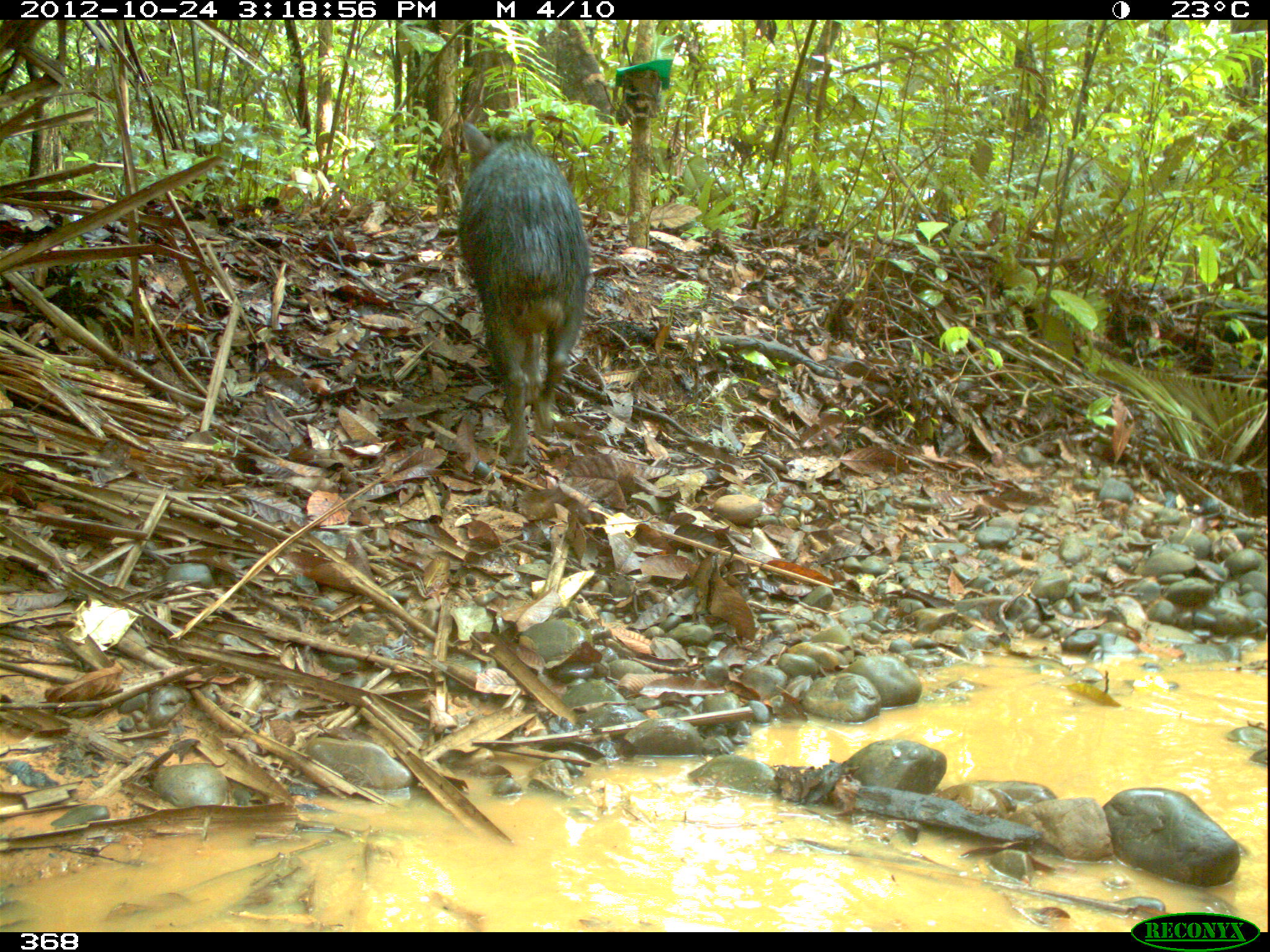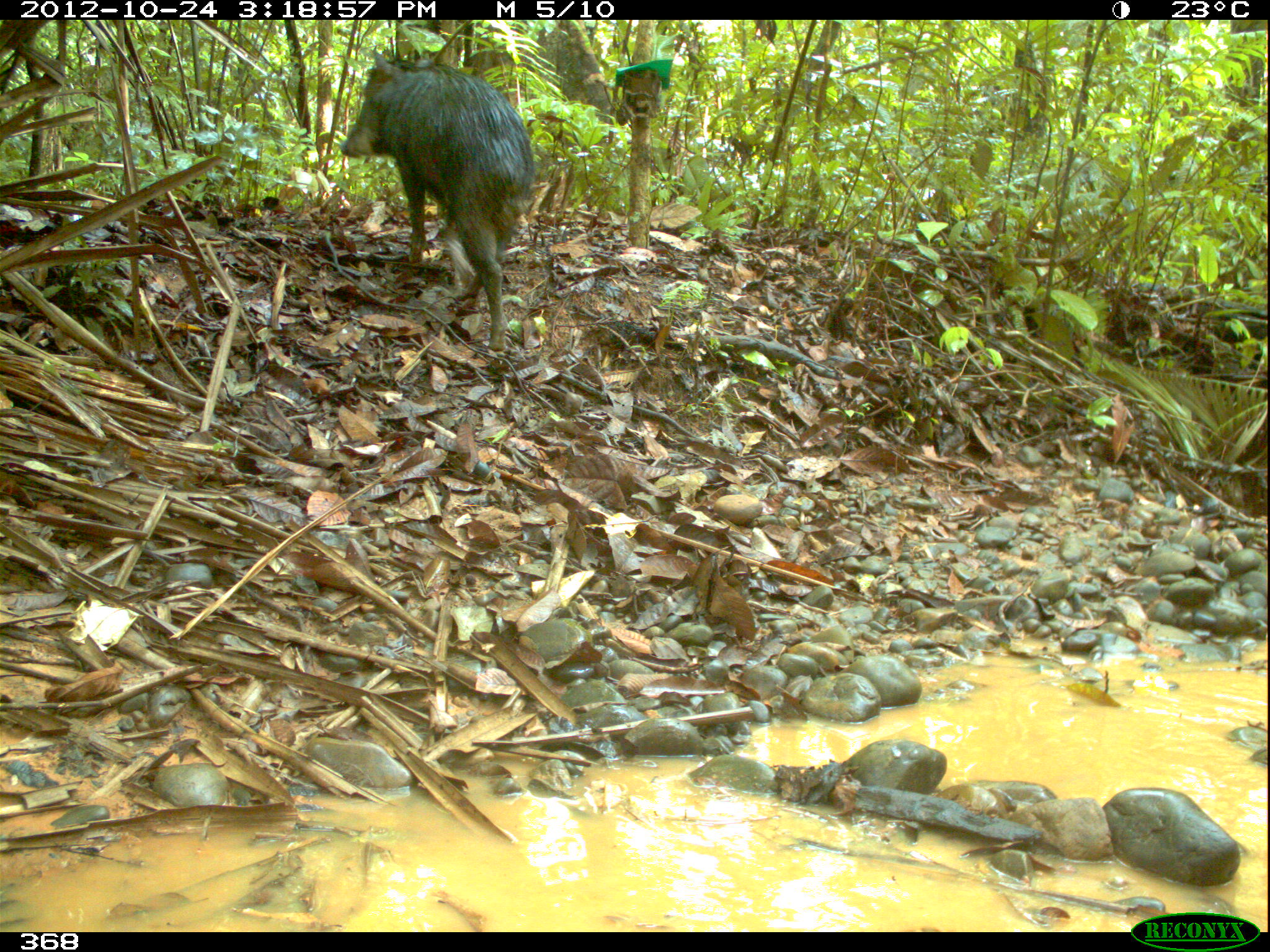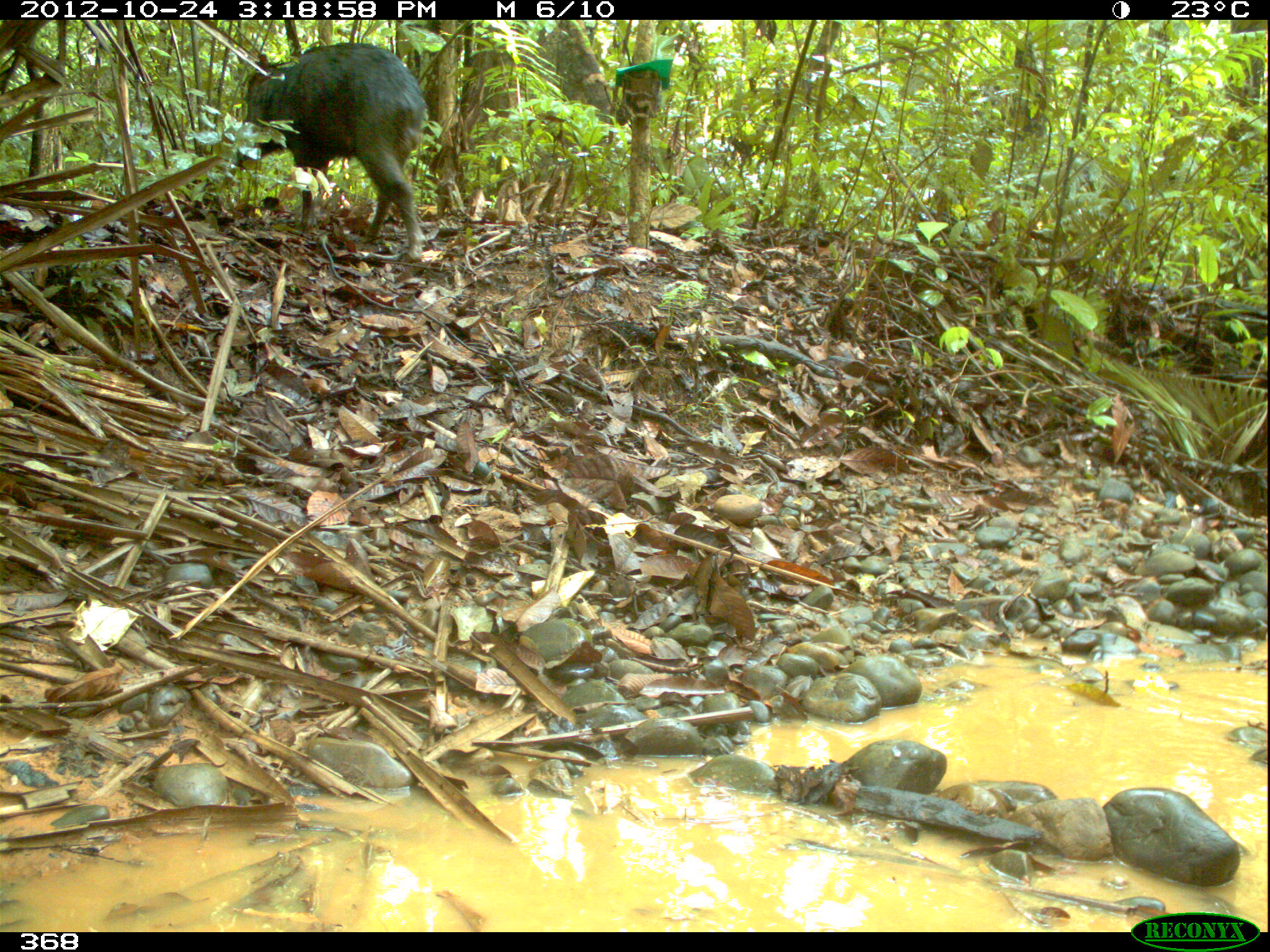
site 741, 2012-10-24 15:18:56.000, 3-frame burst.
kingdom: Animalia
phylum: Chordata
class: Mammalia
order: Artiodactyla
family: Tayassuidae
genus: Tayassu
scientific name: Tayassu pecari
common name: white-lipped peccary